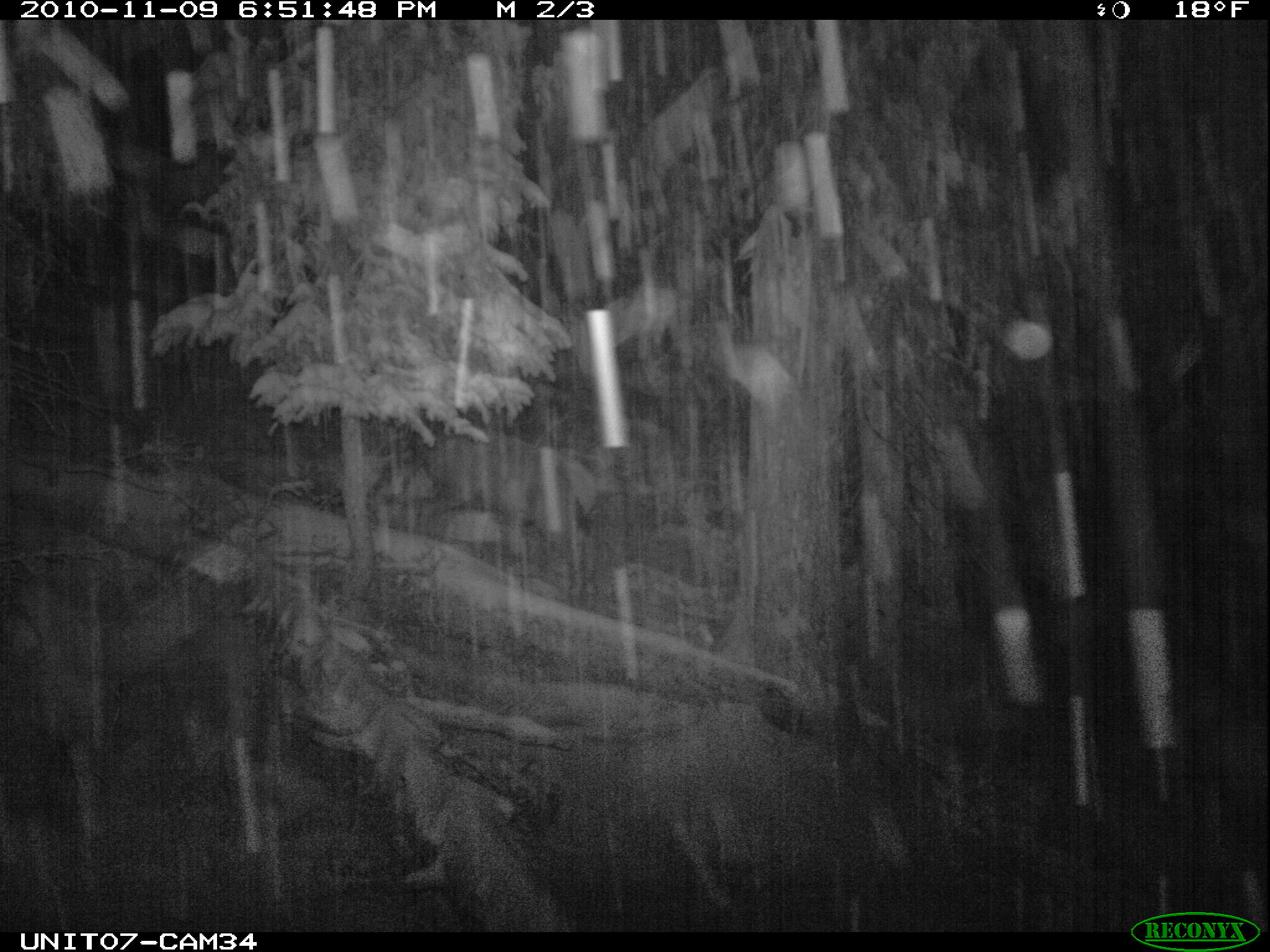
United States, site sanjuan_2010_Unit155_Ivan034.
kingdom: Animalia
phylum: Chordata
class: Mammalia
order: Artiodactyla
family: Cervidae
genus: Cervus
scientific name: Cervus elaphus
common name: red deer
Cervus elaphus (red deer).